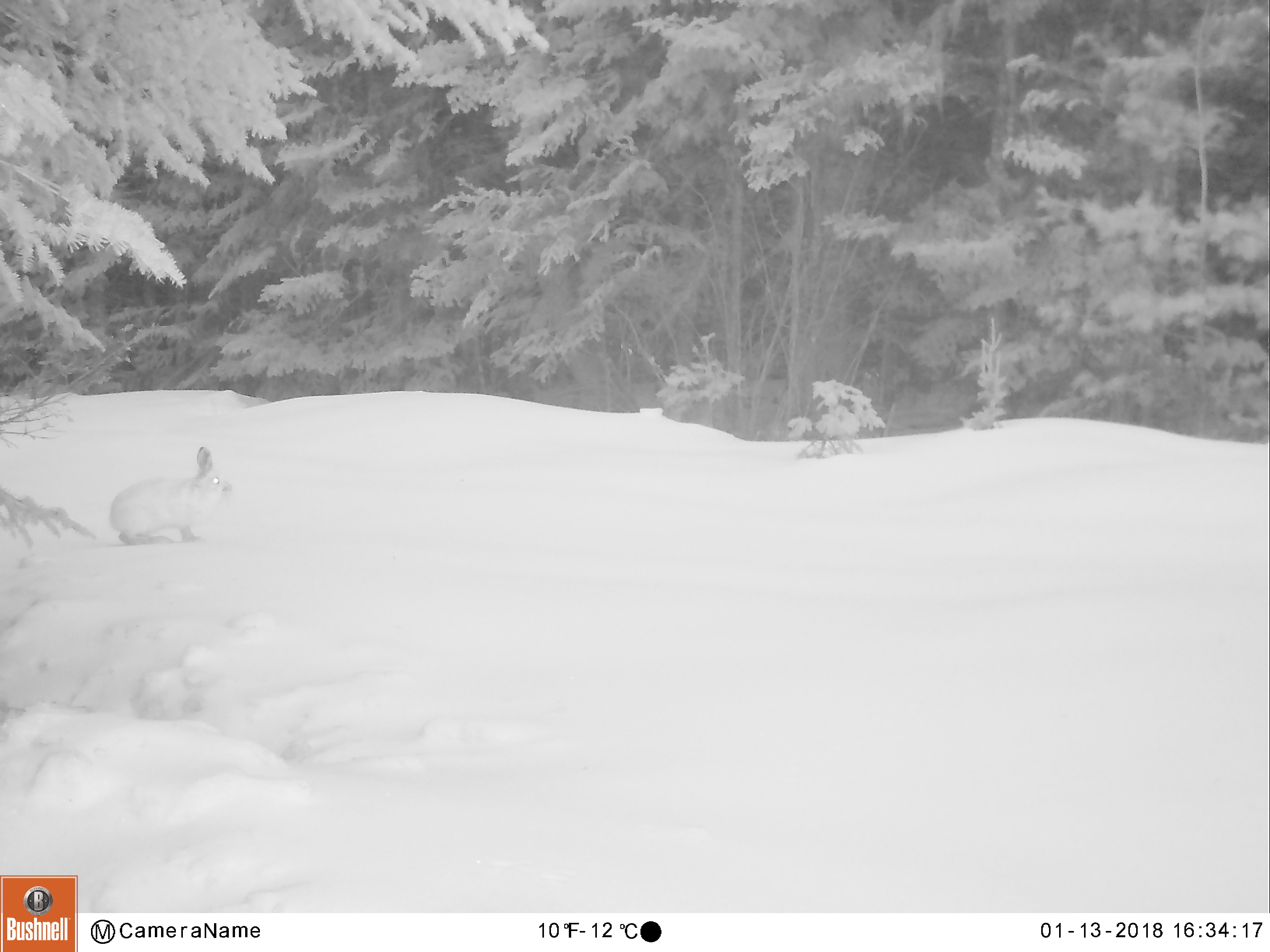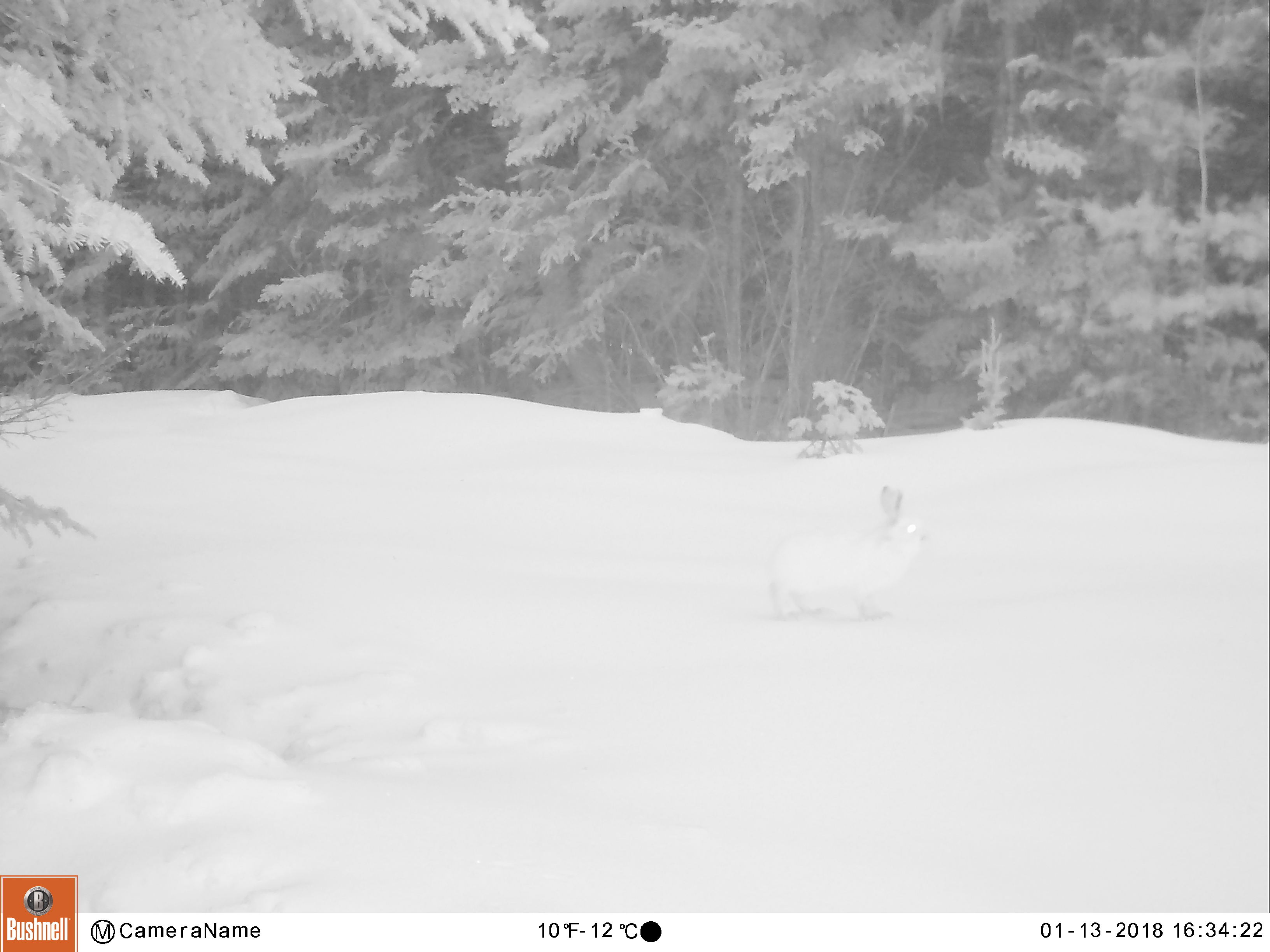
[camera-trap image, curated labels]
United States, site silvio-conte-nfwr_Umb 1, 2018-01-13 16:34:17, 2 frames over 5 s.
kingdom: Animalia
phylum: Chordata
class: Mammalia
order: Lagomorpha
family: Leporidae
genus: Lepus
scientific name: Lepus americanus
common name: snowshoe hare